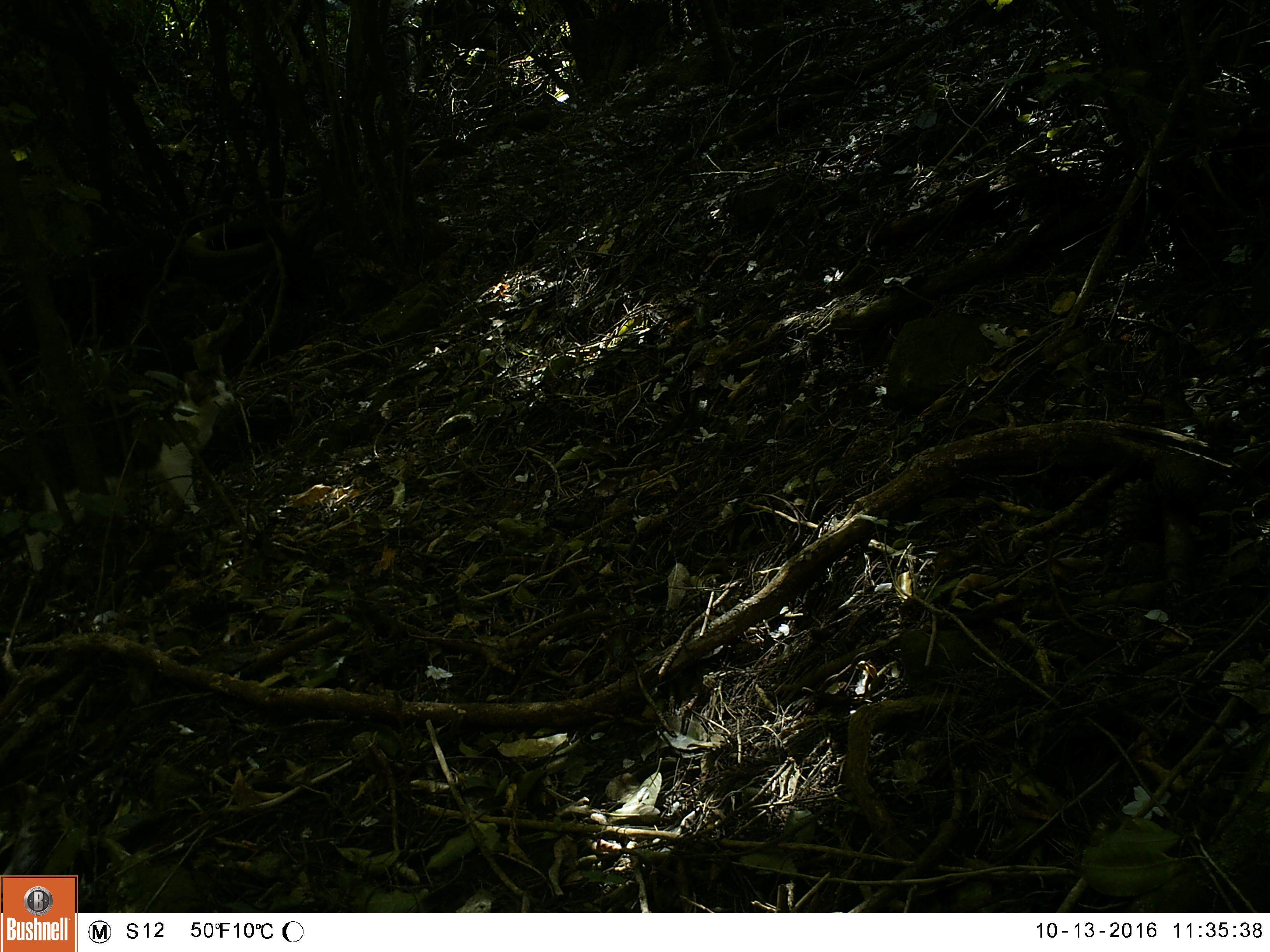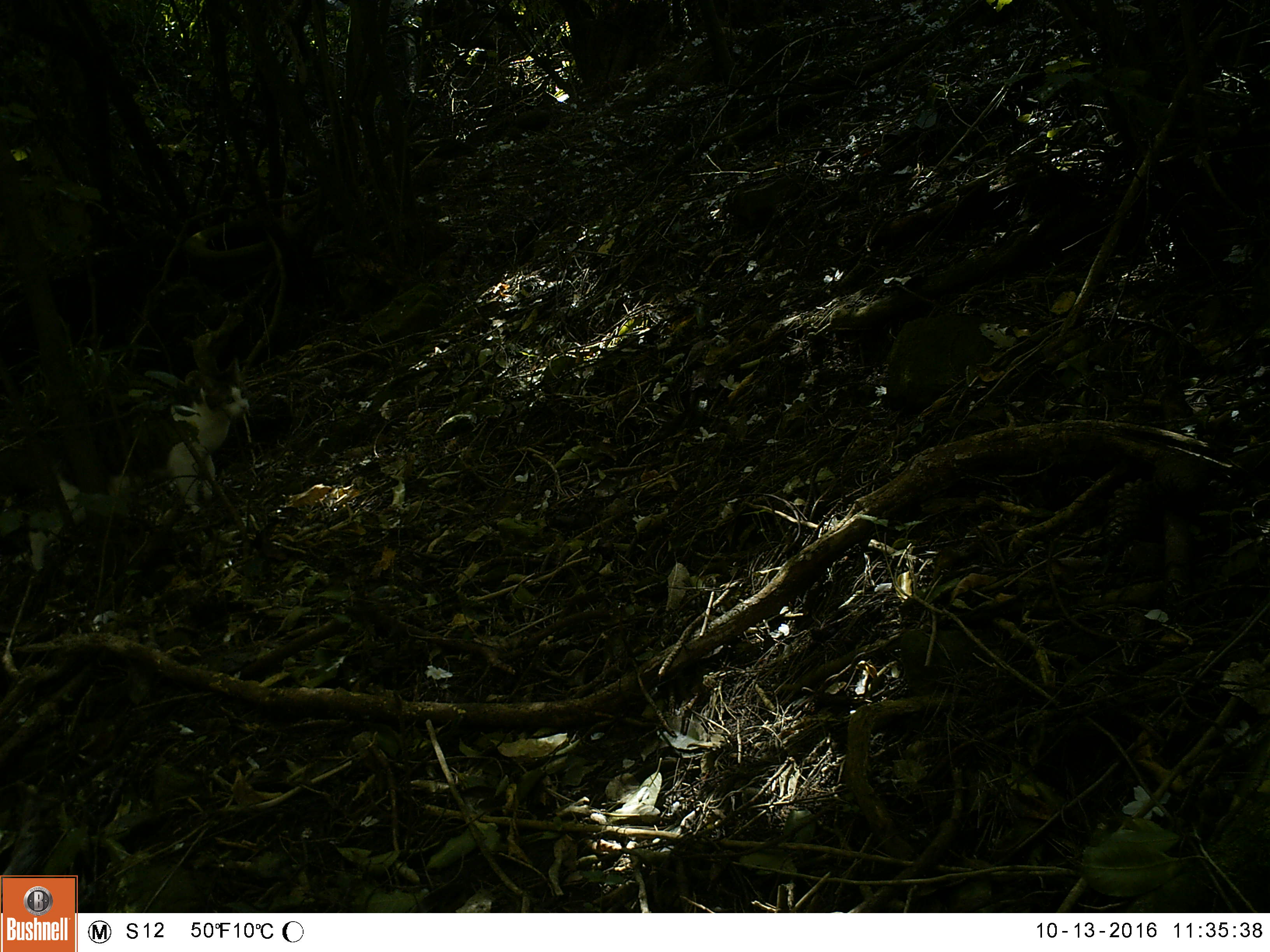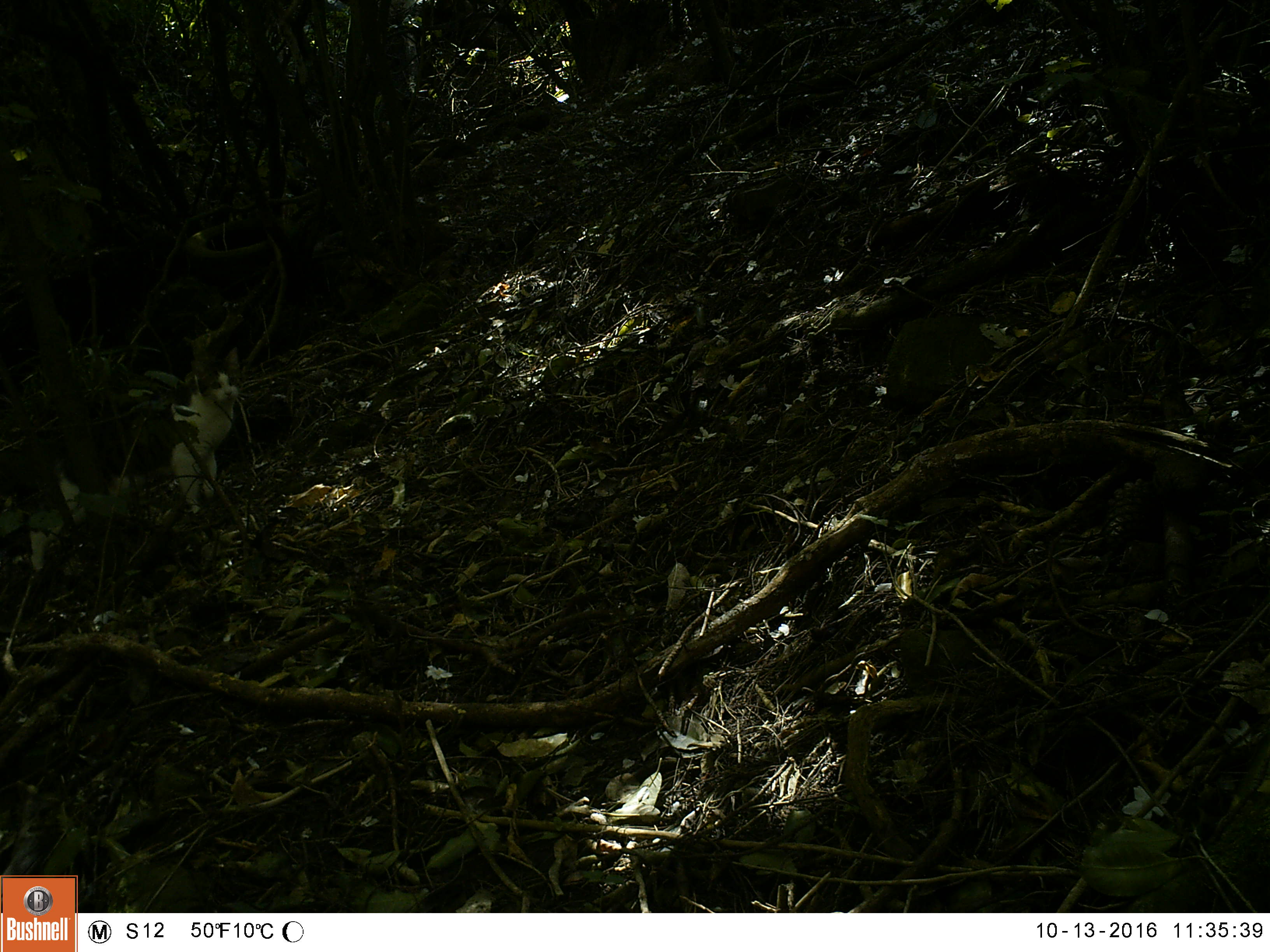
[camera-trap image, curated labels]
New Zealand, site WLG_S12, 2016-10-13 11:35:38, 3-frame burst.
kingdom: Animalia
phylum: Chordata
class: Mammalia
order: Carnivora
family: Felidae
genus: Felis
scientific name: Felis catus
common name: domestic cat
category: cat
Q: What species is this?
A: Cat (domestic cat) (Felis catus).